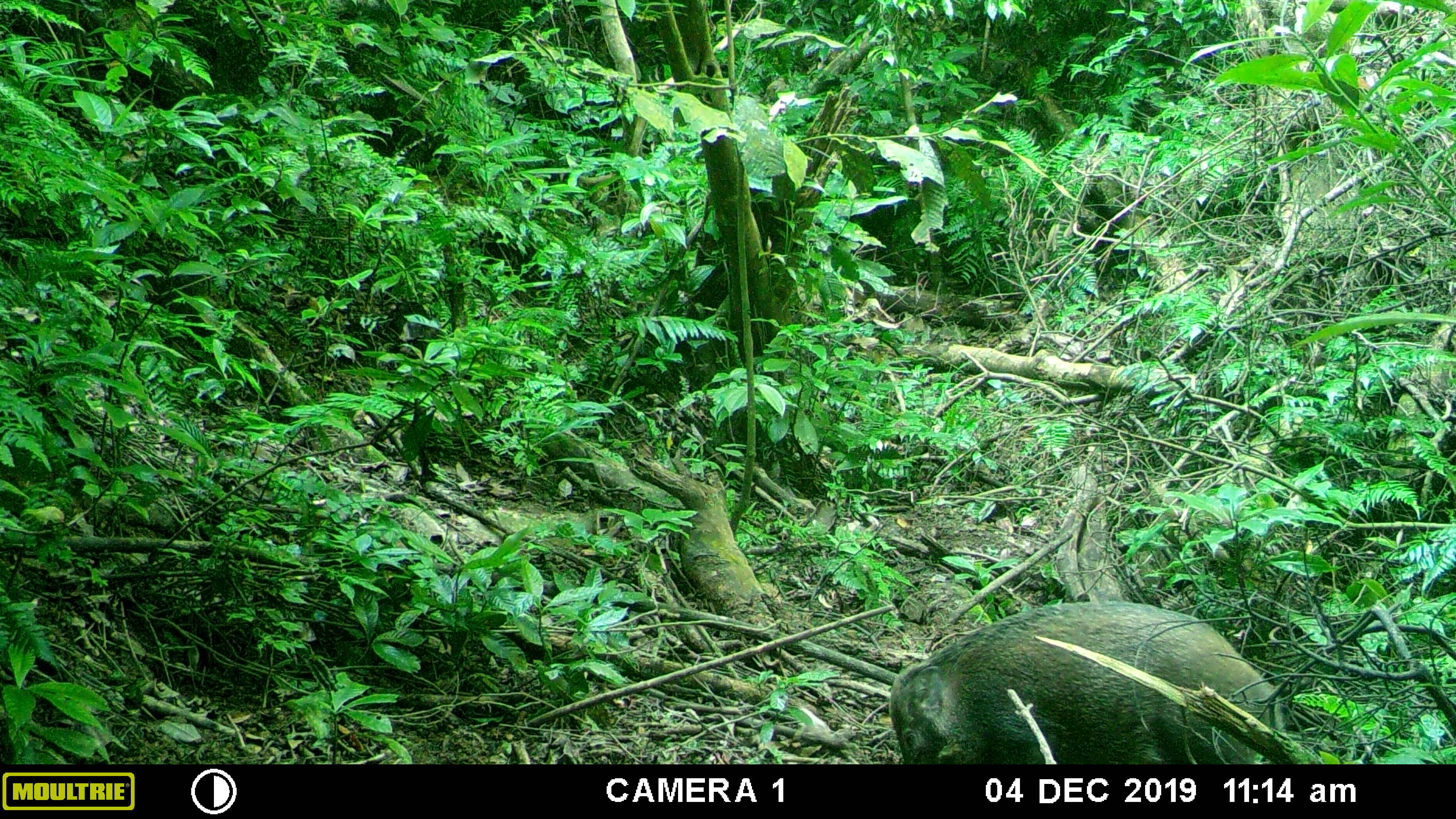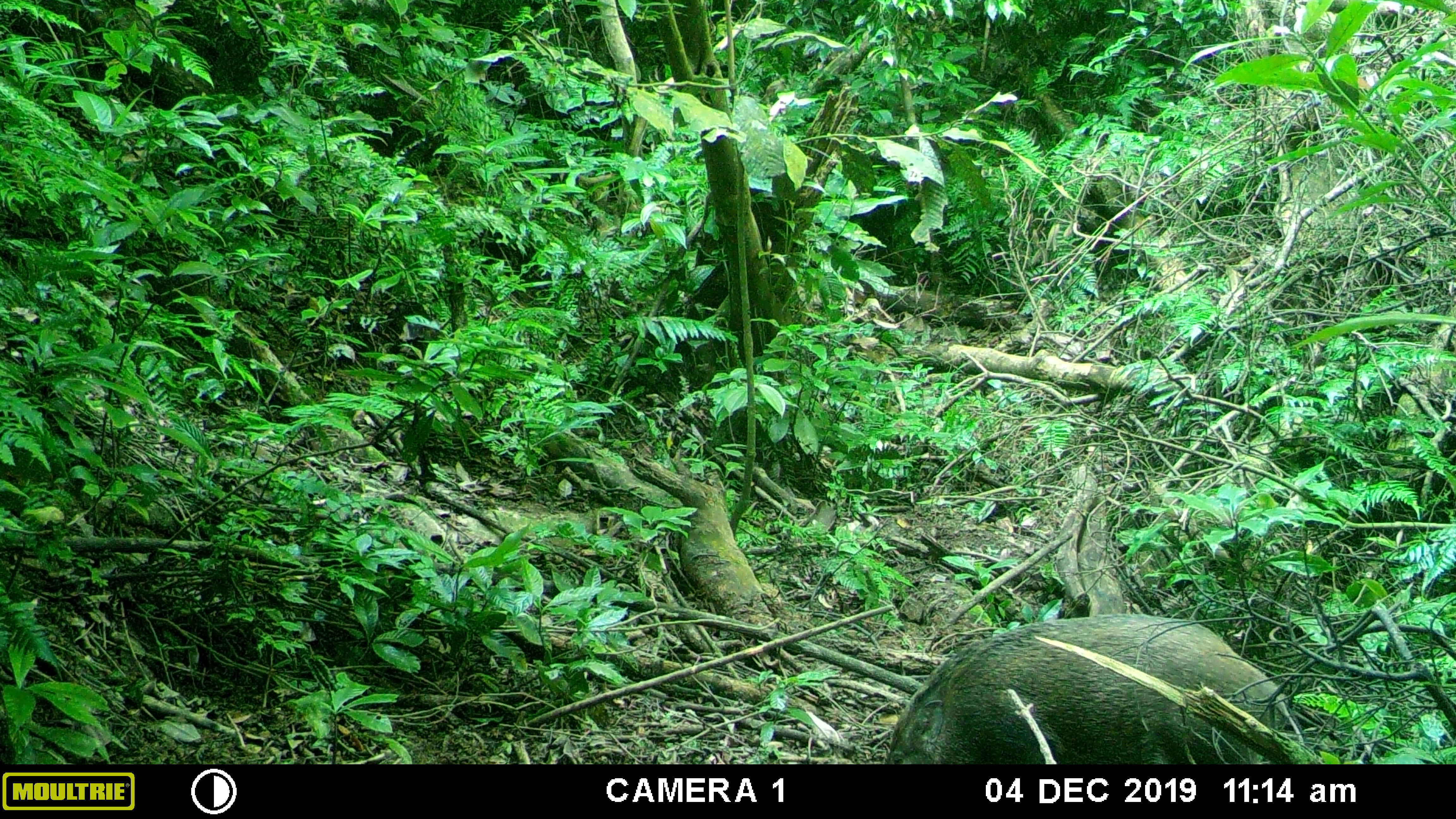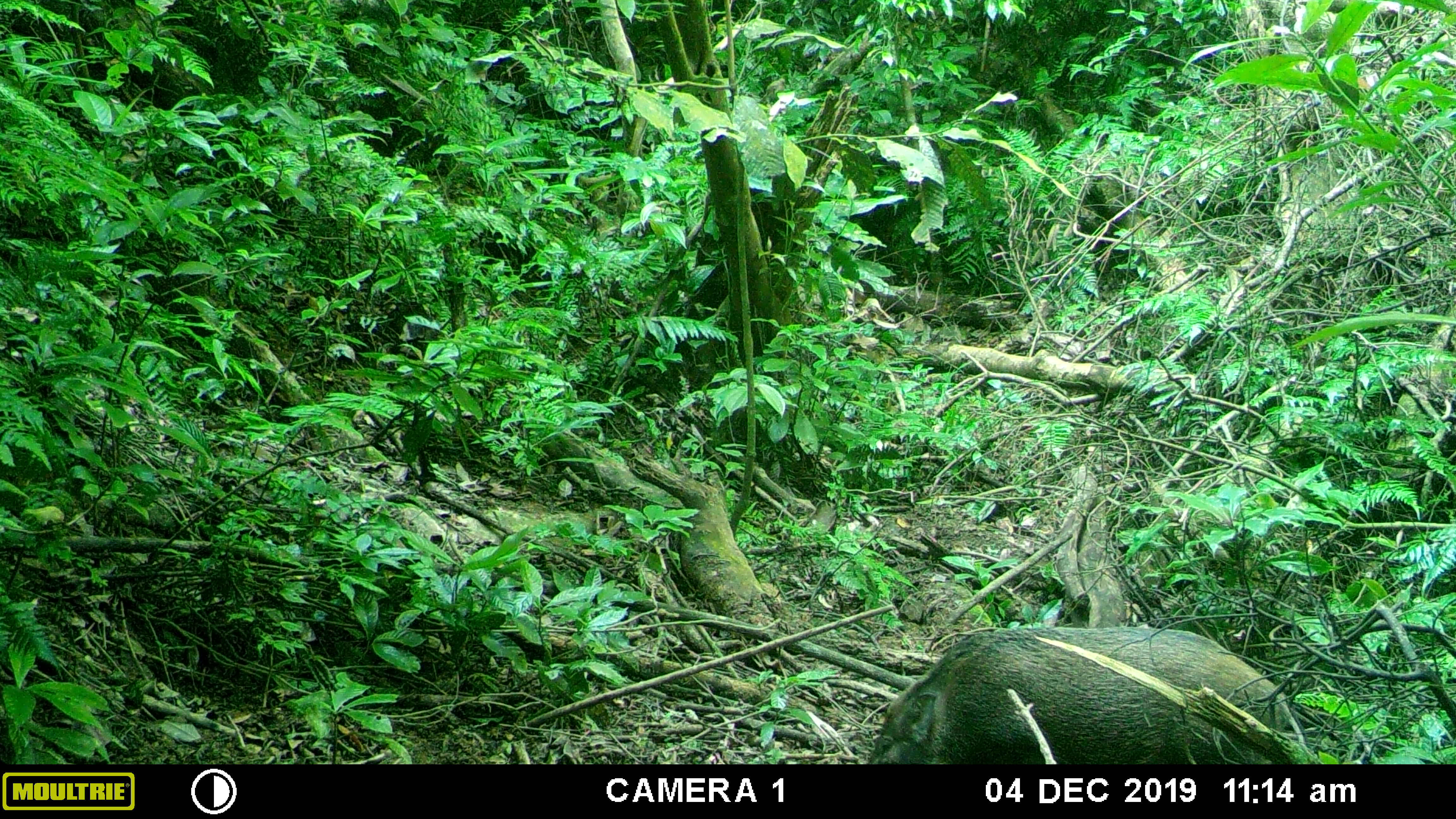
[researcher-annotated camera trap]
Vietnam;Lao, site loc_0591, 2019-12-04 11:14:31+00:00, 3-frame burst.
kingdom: Animalia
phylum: Chordata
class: Mammalia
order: Artiodactyla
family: Suidae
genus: Sus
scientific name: Sus scrofa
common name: eurasian wild pig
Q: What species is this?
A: Eurasian wild pig (Sus scrofa).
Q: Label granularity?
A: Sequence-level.